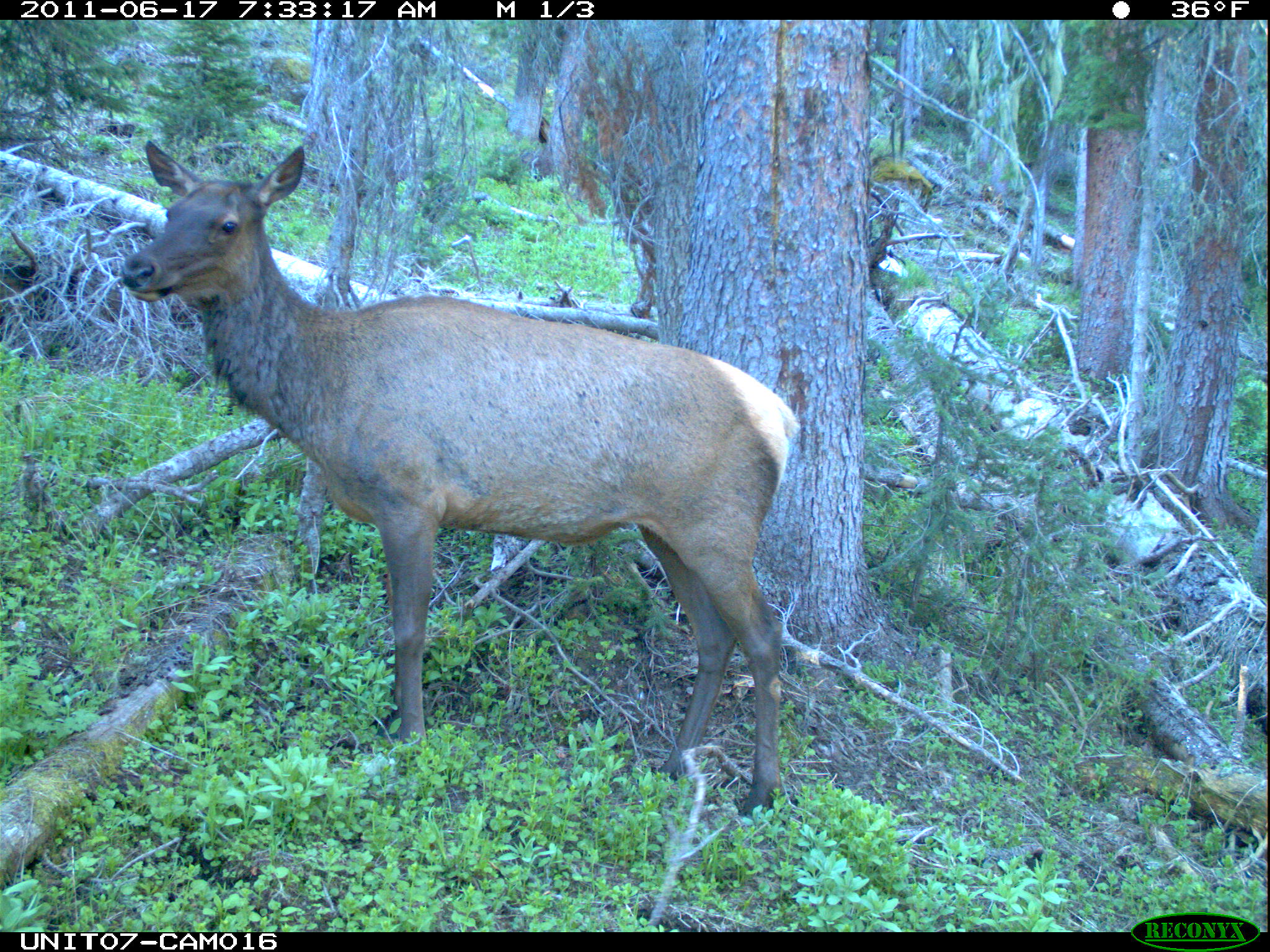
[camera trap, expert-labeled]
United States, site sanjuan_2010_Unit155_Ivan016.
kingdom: Animalia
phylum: Chordata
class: Mammalia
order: Artiodactyla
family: Cervidae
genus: Cervus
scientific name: Cervus elaphus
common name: red deer